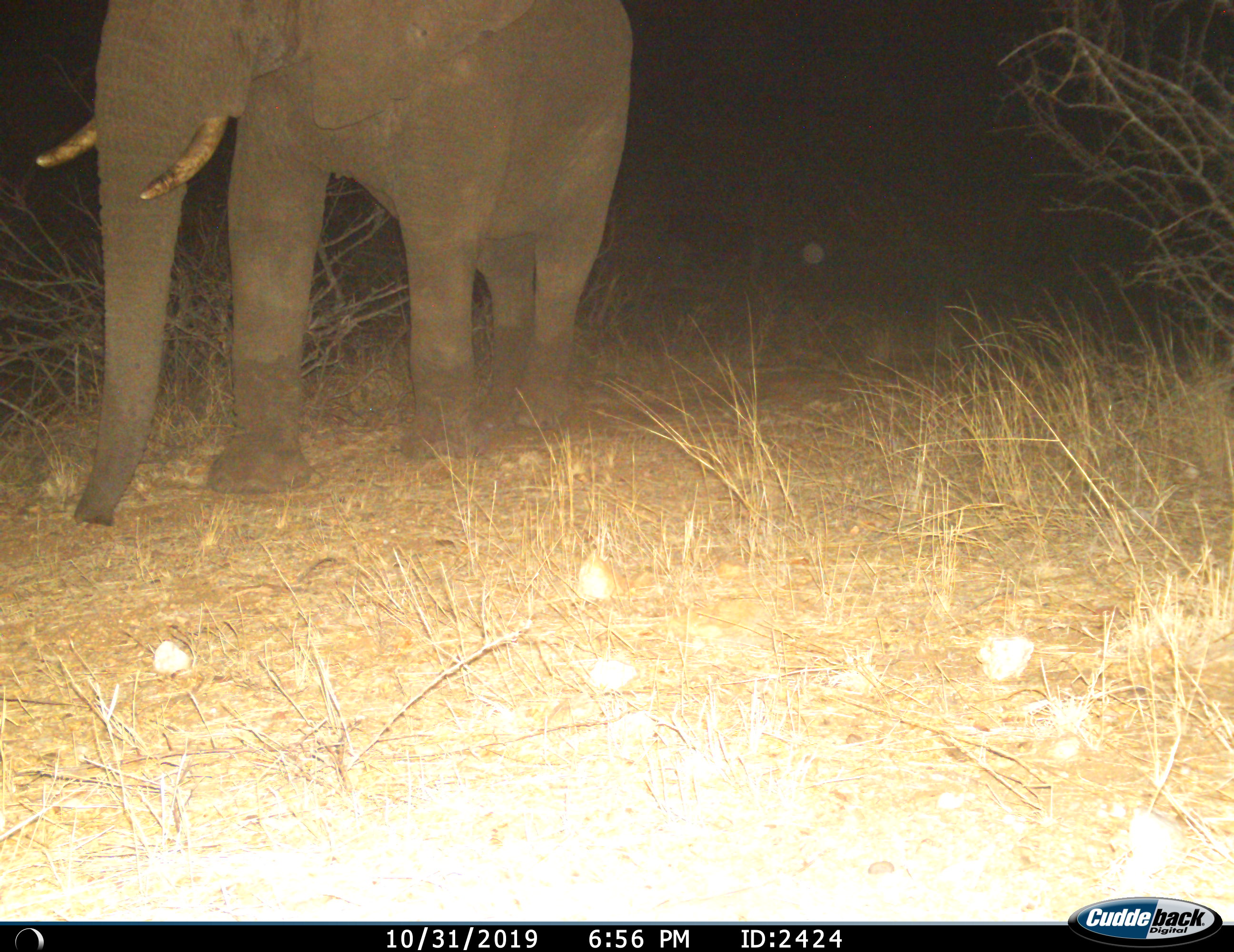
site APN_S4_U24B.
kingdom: Animalia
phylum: Chordata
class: Mammalia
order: Proboscidea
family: Elephantidae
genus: Loxodonta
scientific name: Loxodonta africana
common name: african bush elephant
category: elephant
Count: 1.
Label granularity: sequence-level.